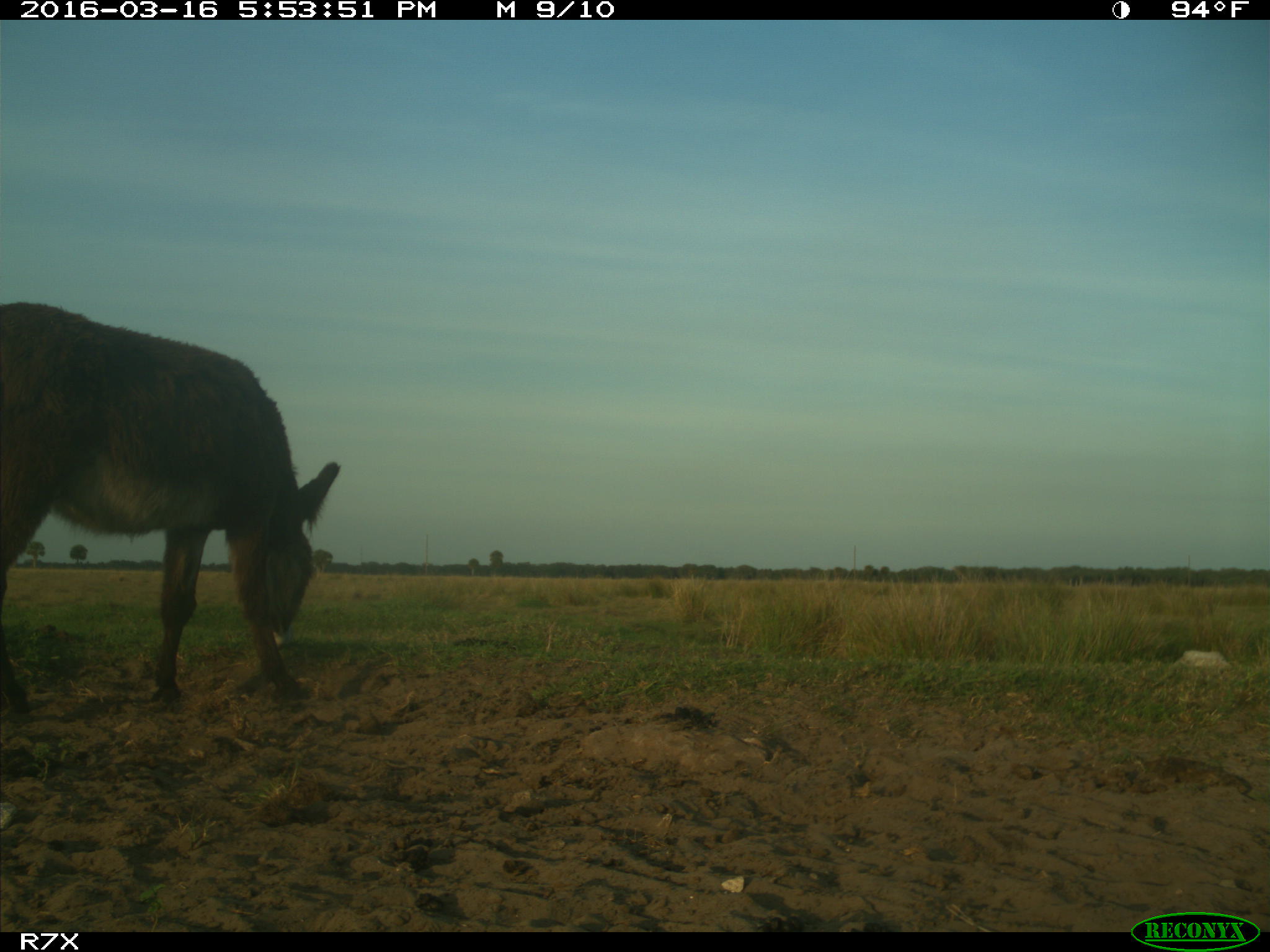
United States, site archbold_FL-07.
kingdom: Animalia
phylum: Chordata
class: Mammalia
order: Artiodactyla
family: Bovidae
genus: Bos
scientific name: Bos taurus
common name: domestic cow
Bos taurus (domestic cow).